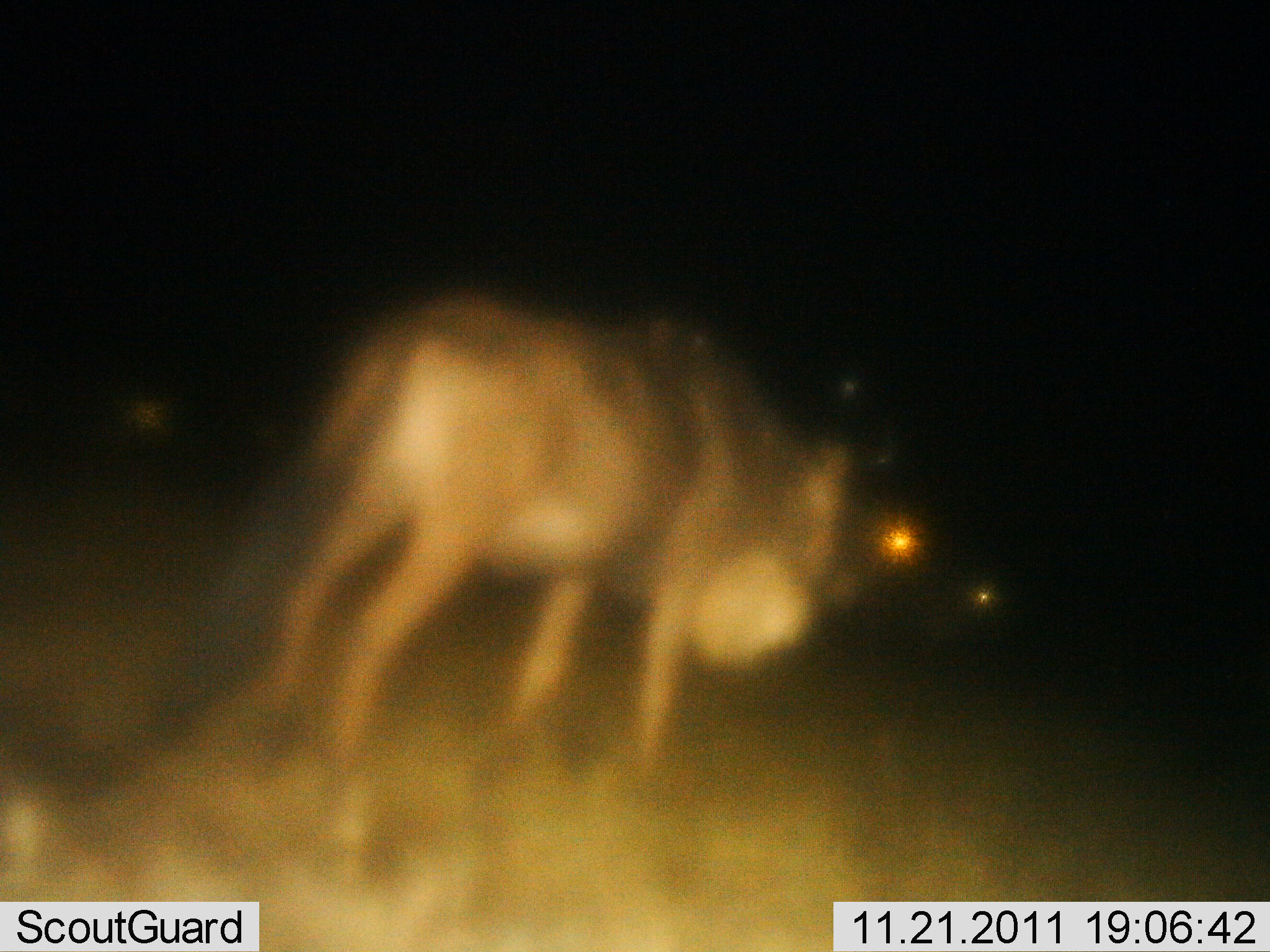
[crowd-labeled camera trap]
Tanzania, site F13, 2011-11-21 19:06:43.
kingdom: Animalia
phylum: Chordata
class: Mammalia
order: Artiodactyla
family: Bovidae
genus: Connochaetes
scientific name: Connochaetes taurinus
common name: blue wildebeest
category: wildebeest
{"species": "wildebeest (blue wildebeest) (Connochaetes taurinus)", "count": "1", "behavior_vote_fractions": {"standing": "100%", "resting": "0%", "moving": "0%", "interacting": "0%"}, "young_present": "0%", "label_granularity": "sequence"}